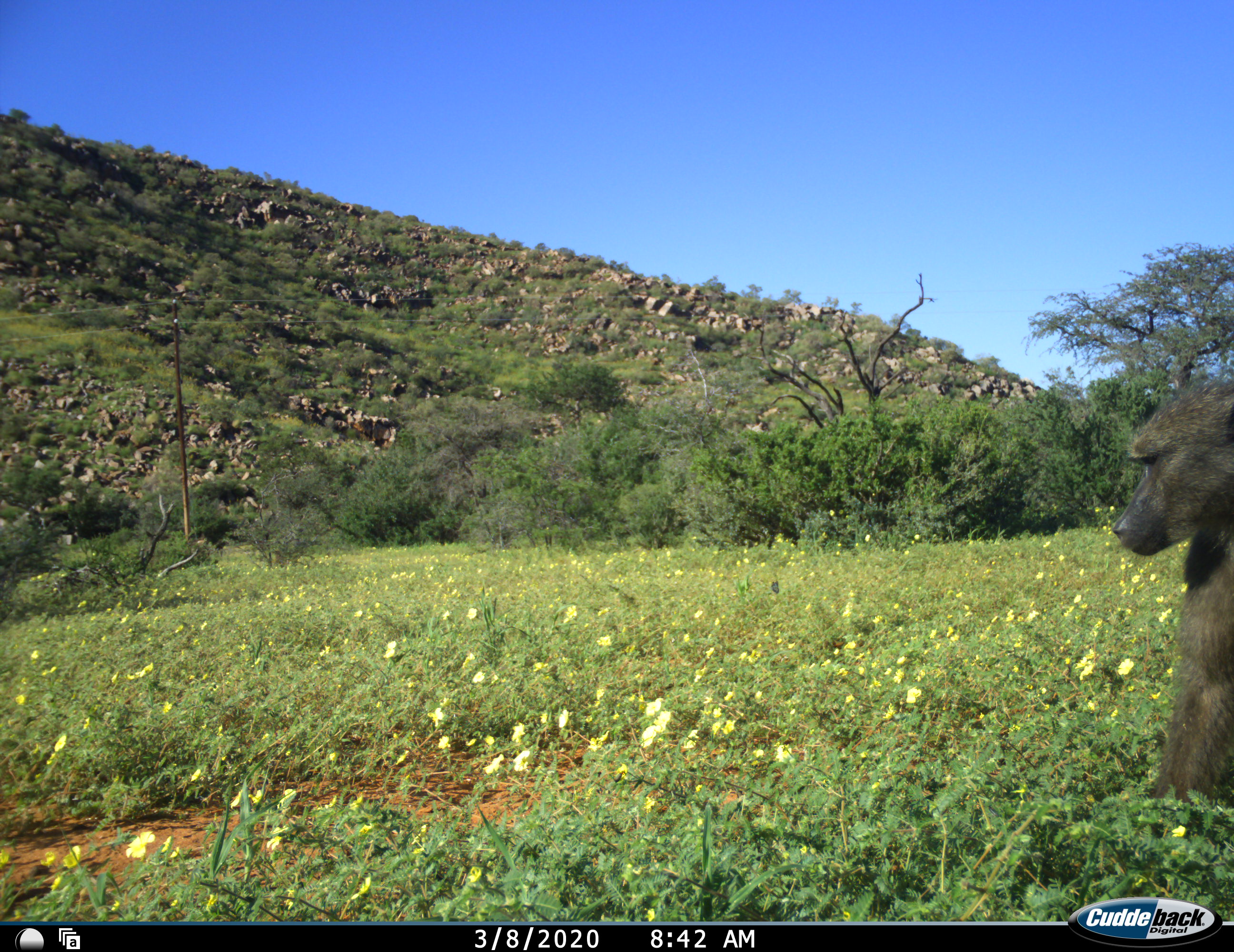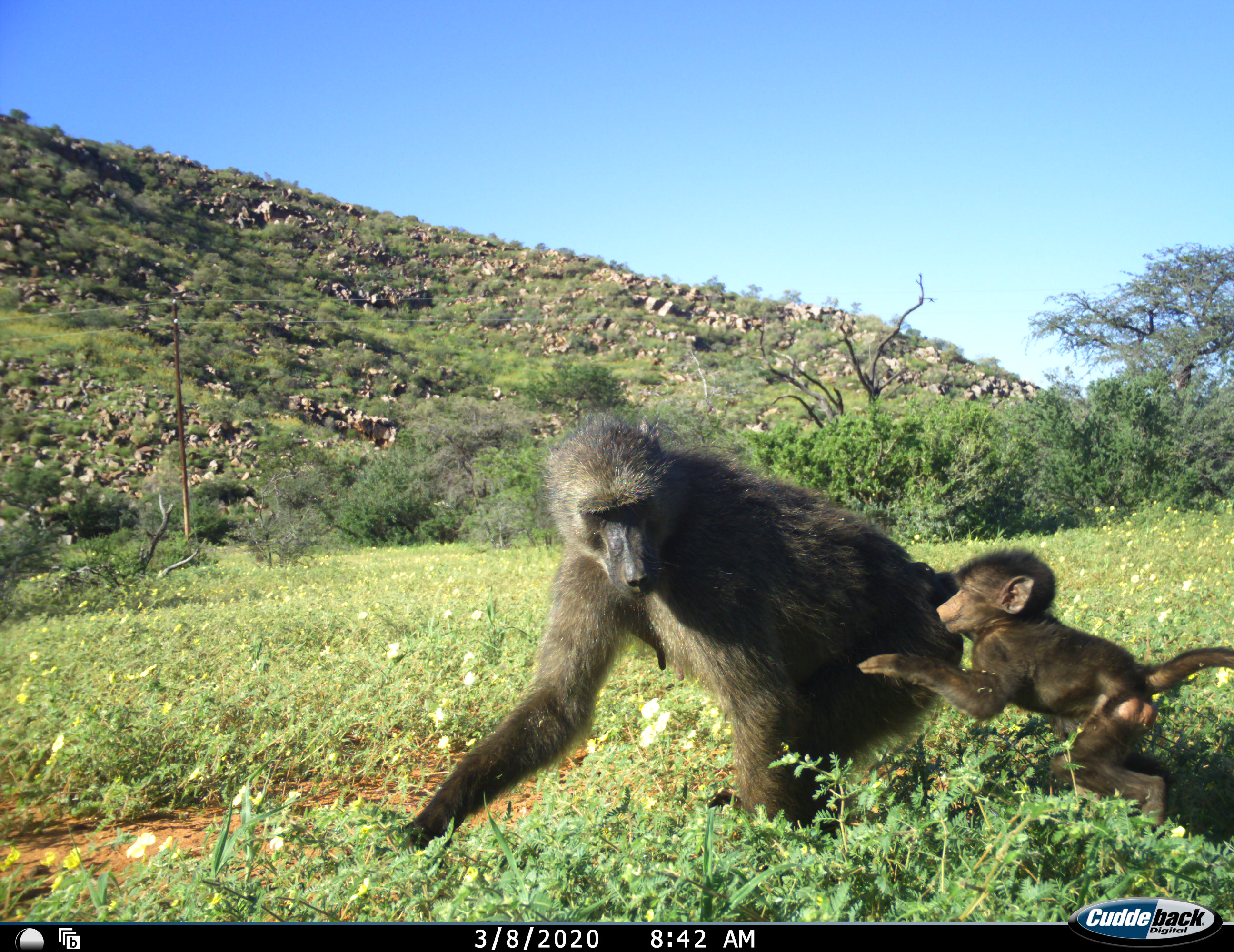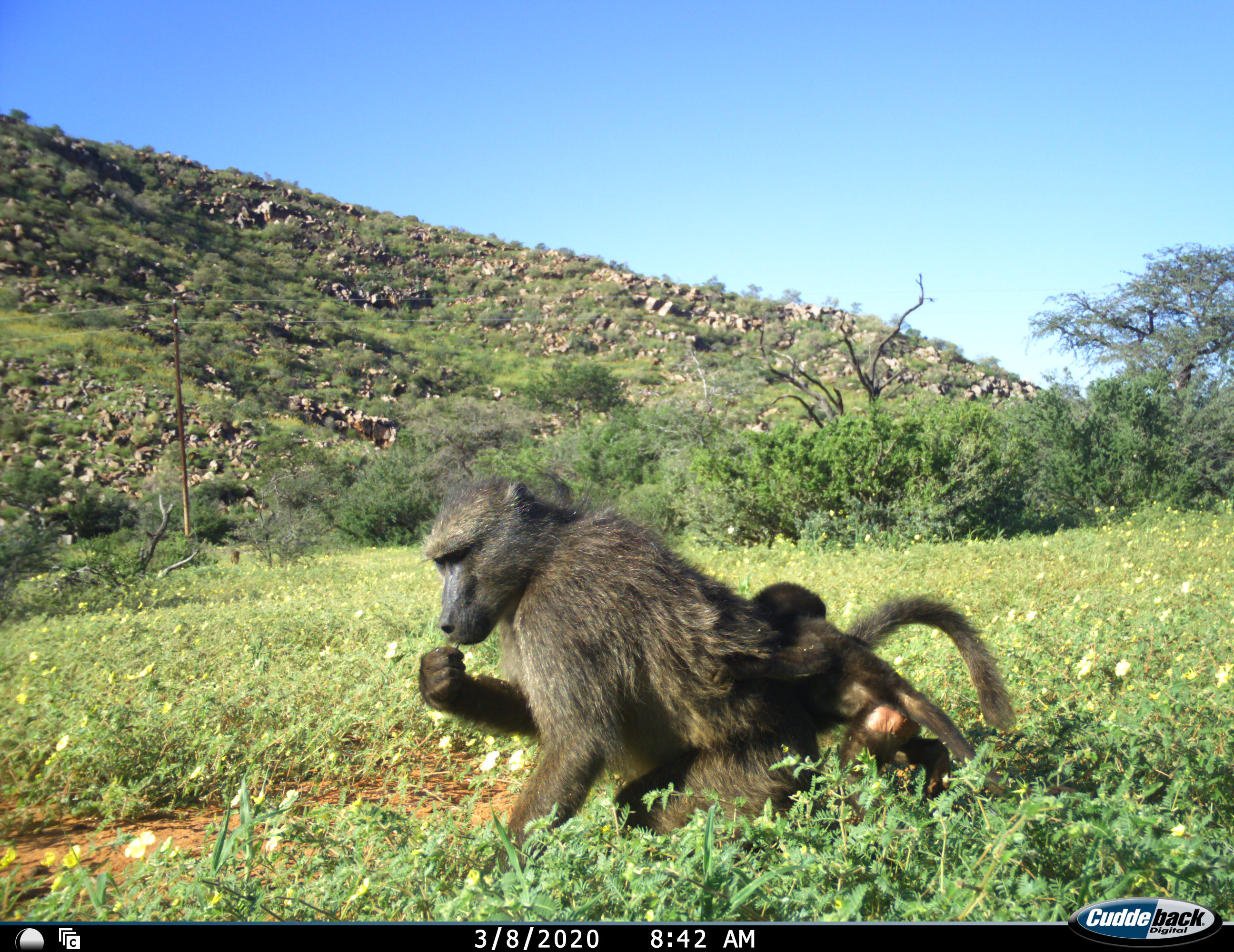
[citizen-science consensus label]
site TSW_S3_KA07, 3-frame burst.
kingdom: Animalia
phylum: Chordata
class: Mammalia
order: Primates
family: Cercopithecidae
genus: Papio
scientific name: Papio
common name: baboon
Baboon (Papio), count 2. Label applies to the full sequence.